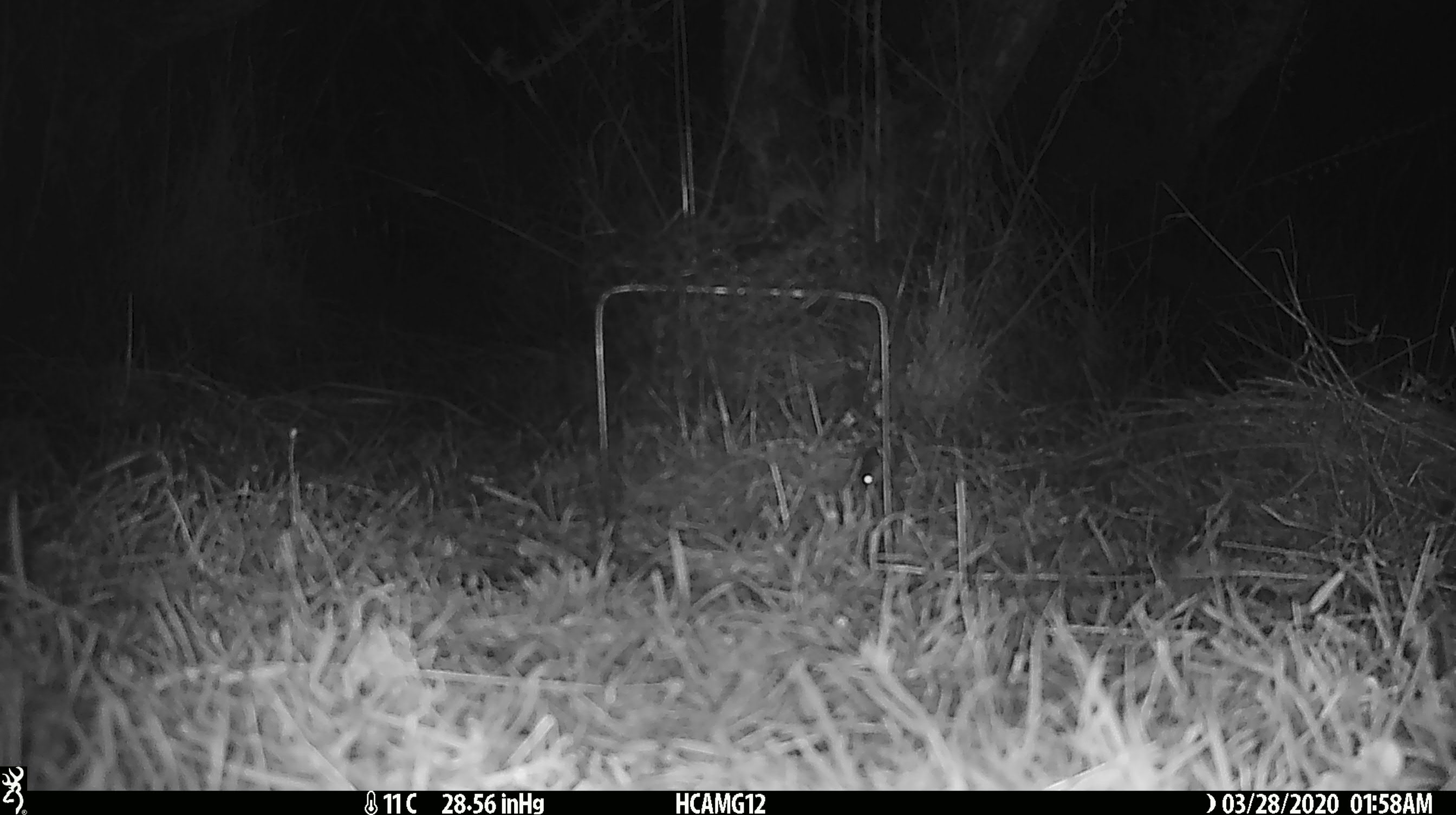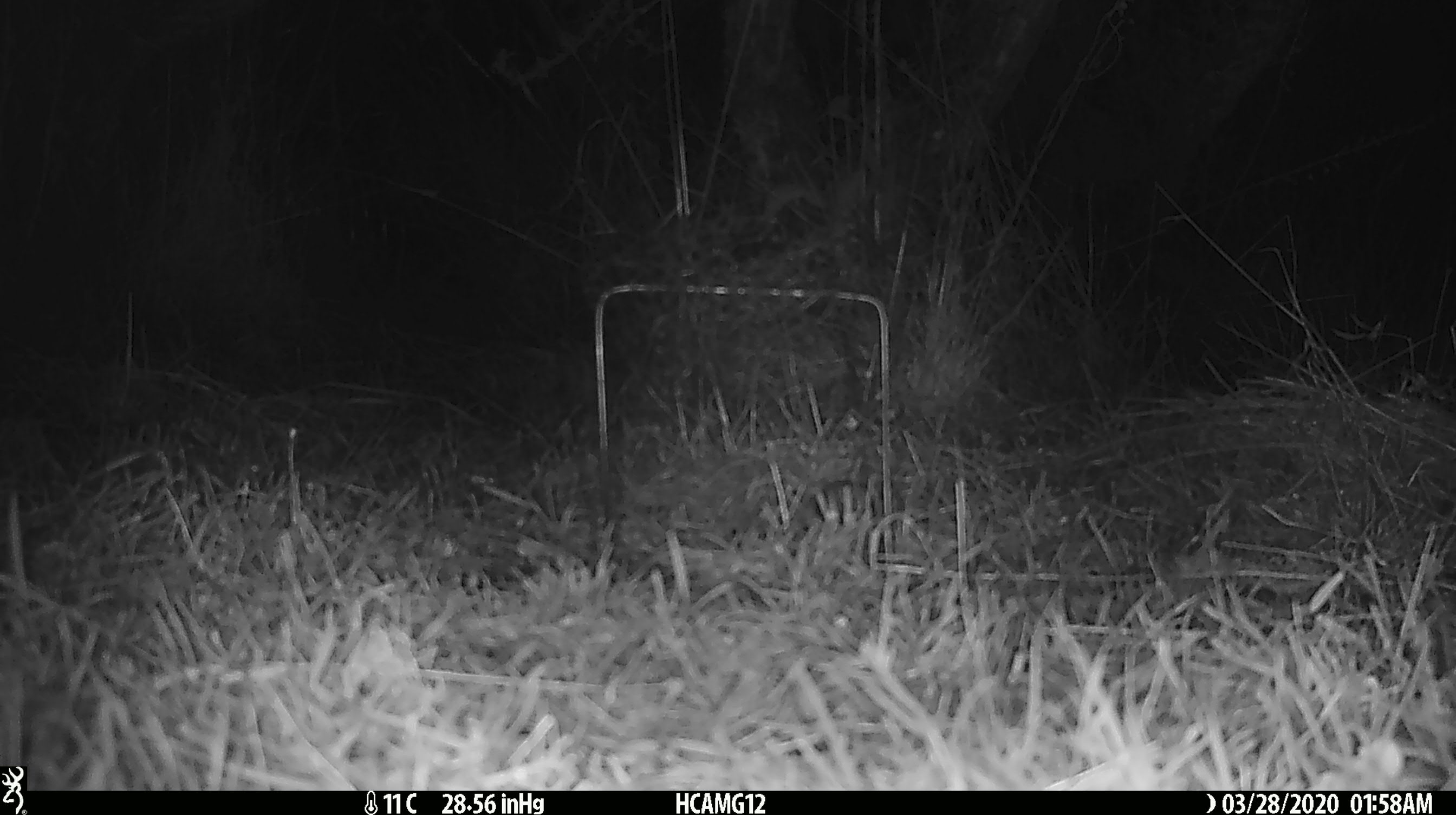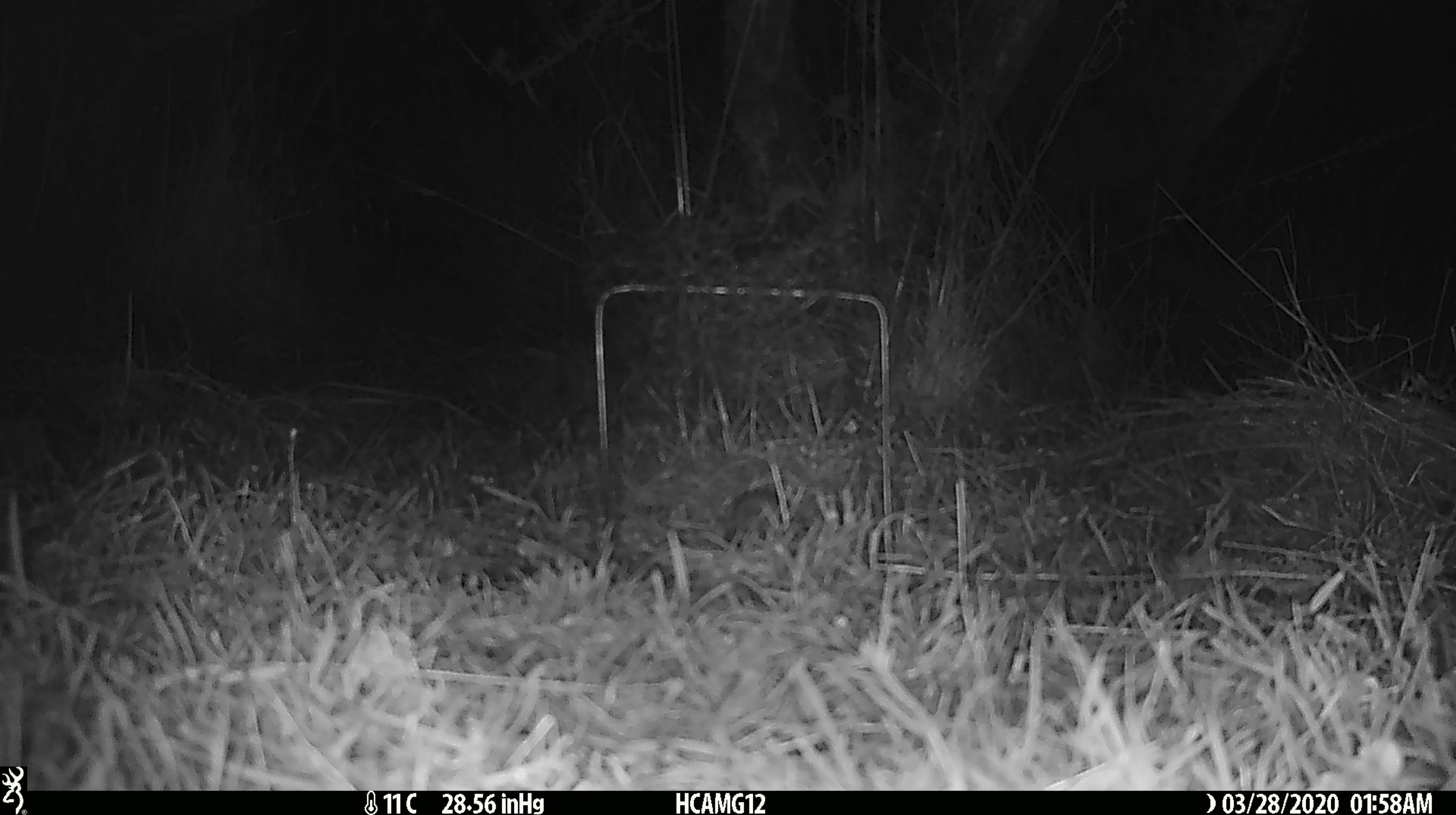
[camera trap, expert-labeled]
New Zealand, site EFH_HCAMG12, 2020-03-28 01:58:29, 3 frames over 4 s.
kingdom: Animalia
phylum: Chordata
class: Mammalia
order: Rodentia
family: Muridae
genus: Mus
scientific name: Mus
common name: mouse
Mouse (Mus).